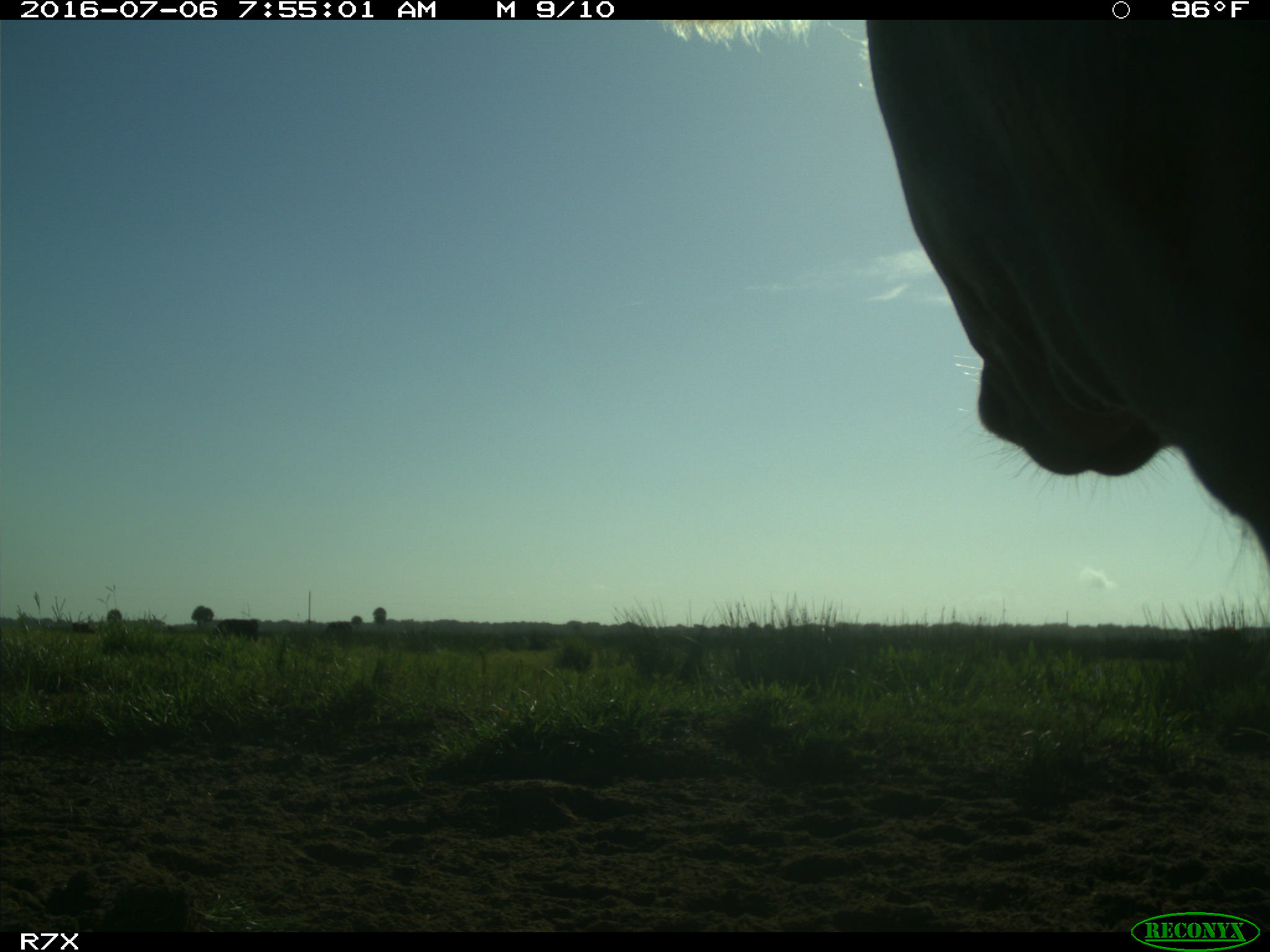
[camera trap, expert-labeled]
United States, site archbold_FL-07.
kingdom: Animalia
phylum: Chordata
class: Mammalia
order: Artiodactyla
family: Bovidae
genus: Bos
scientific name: Bos taurus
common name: domestic cow